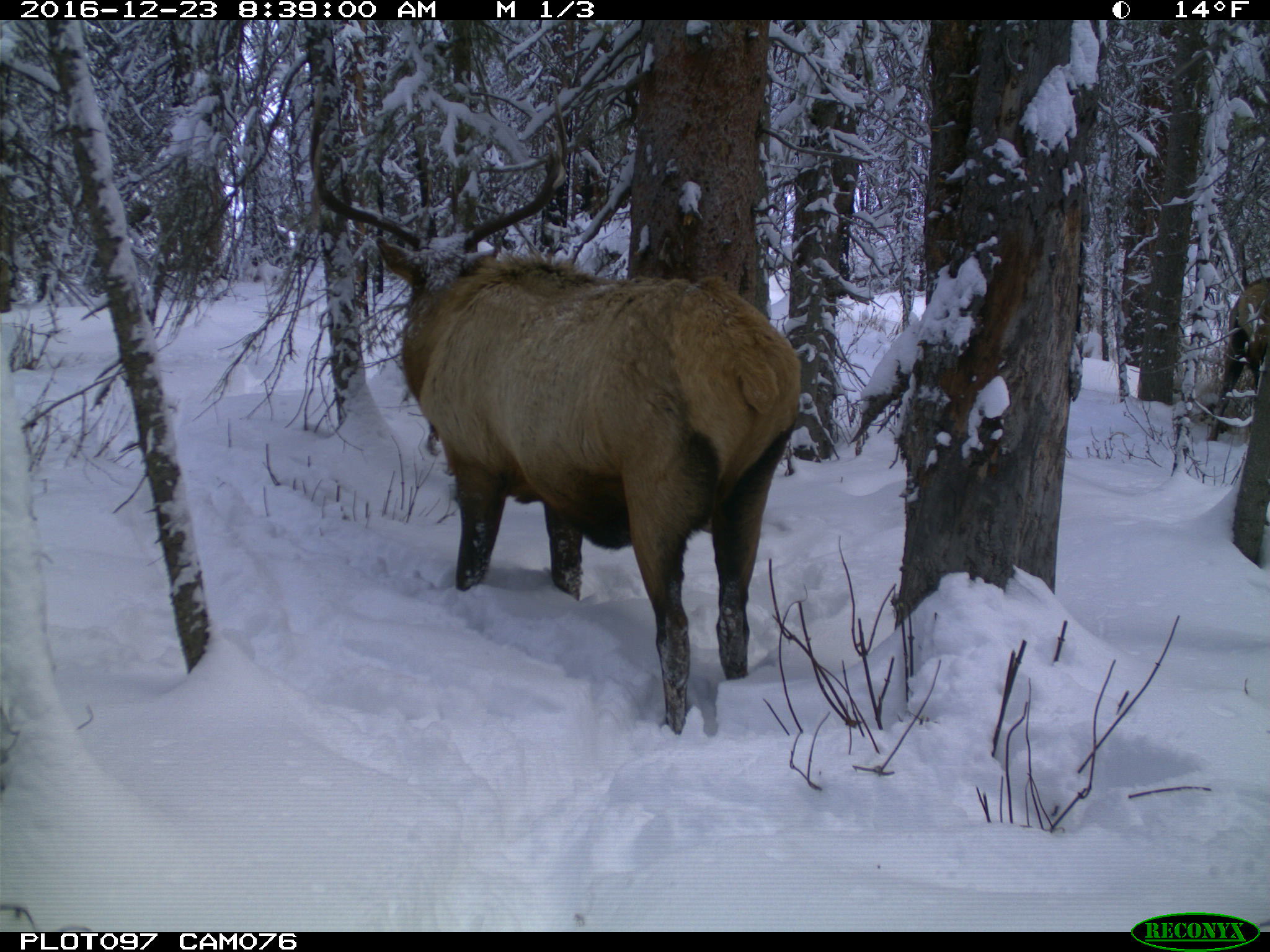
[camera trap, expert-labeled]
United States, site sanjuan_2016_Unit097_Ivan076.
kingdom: Animalia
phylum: Chordata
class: Mammalia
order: Artiodactyla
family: Cervidae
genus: Cervus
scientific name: Cervus elaphus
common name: red deer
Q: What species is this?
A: Cervus elaphus (red deer).